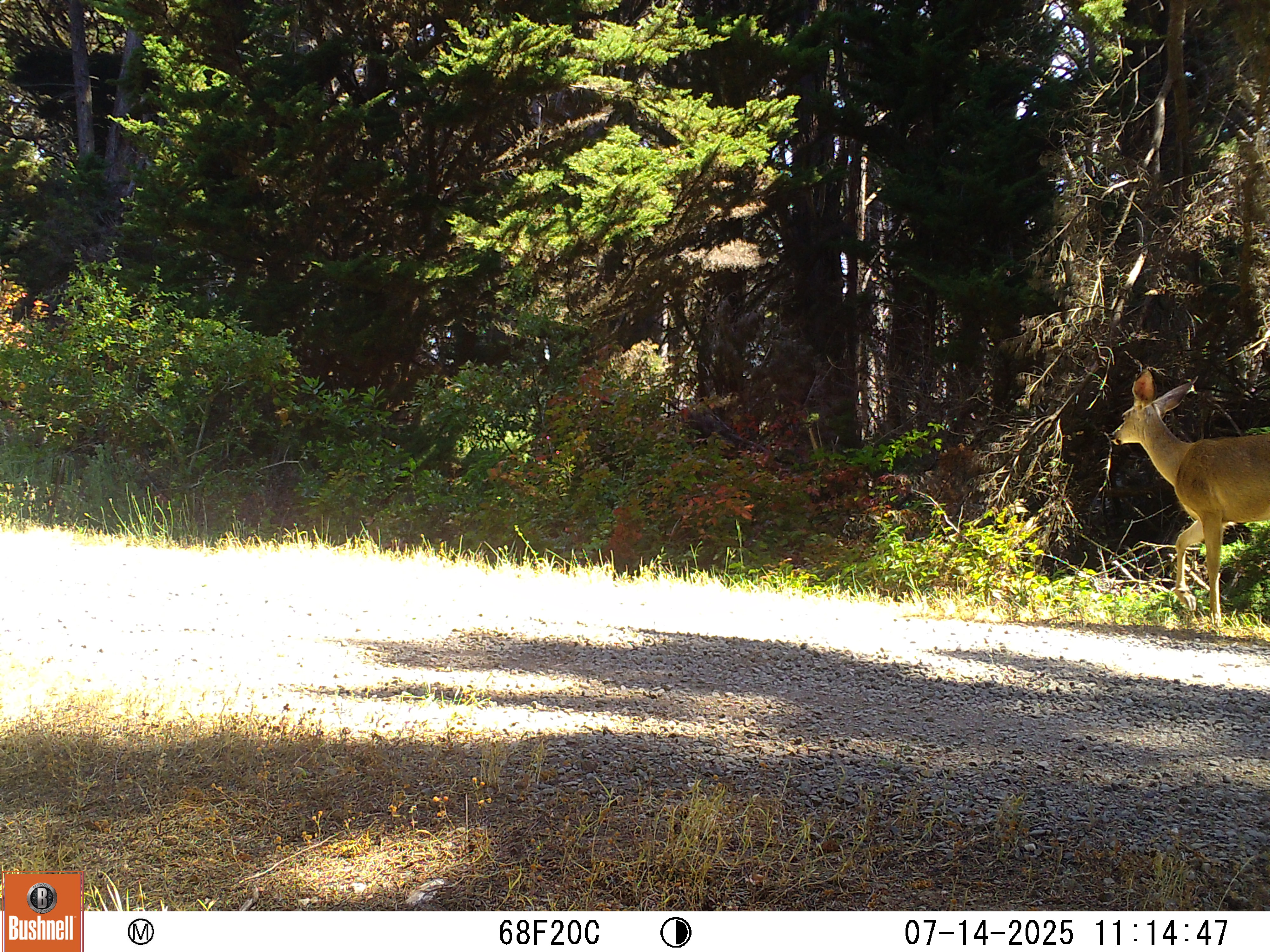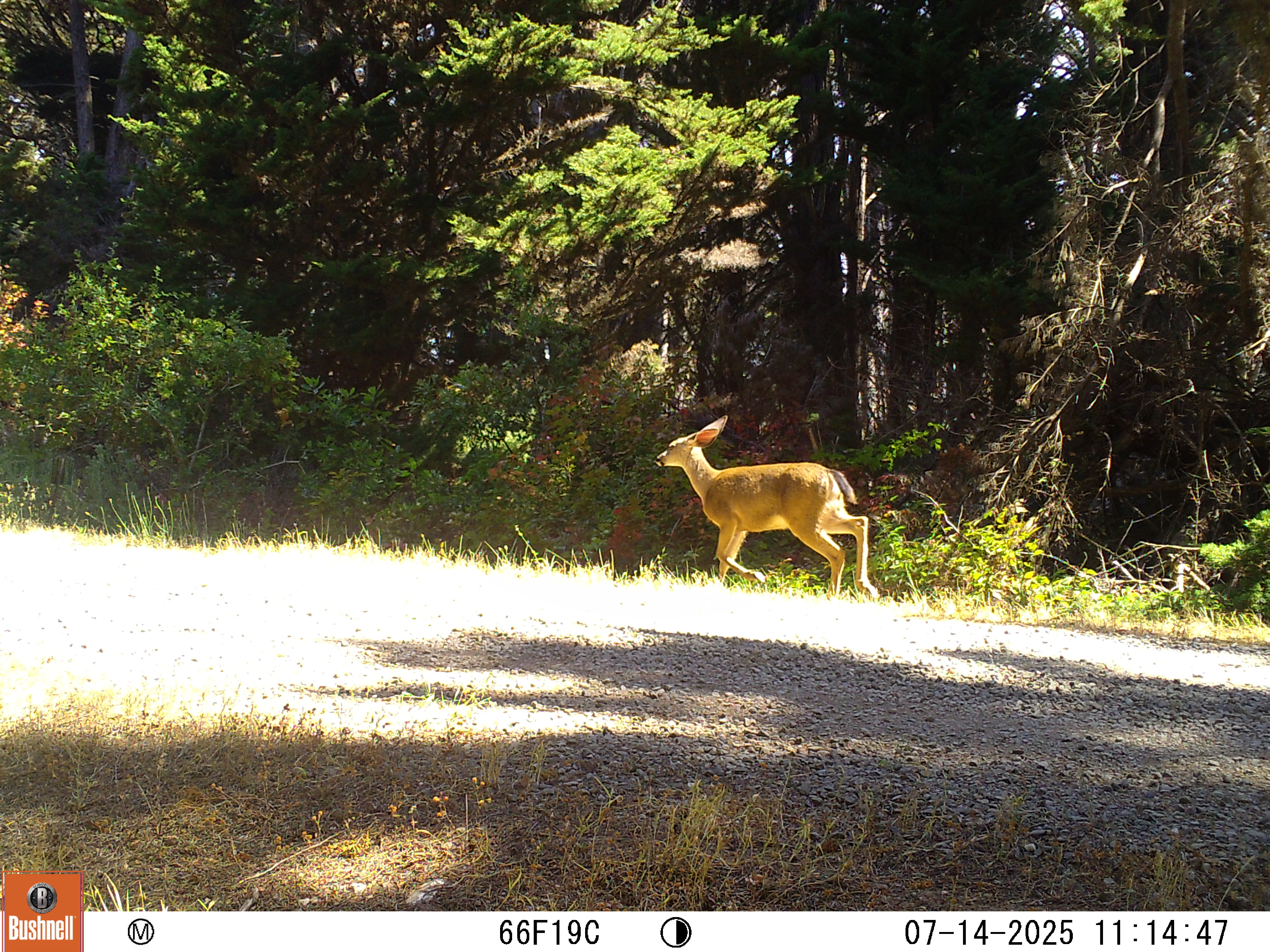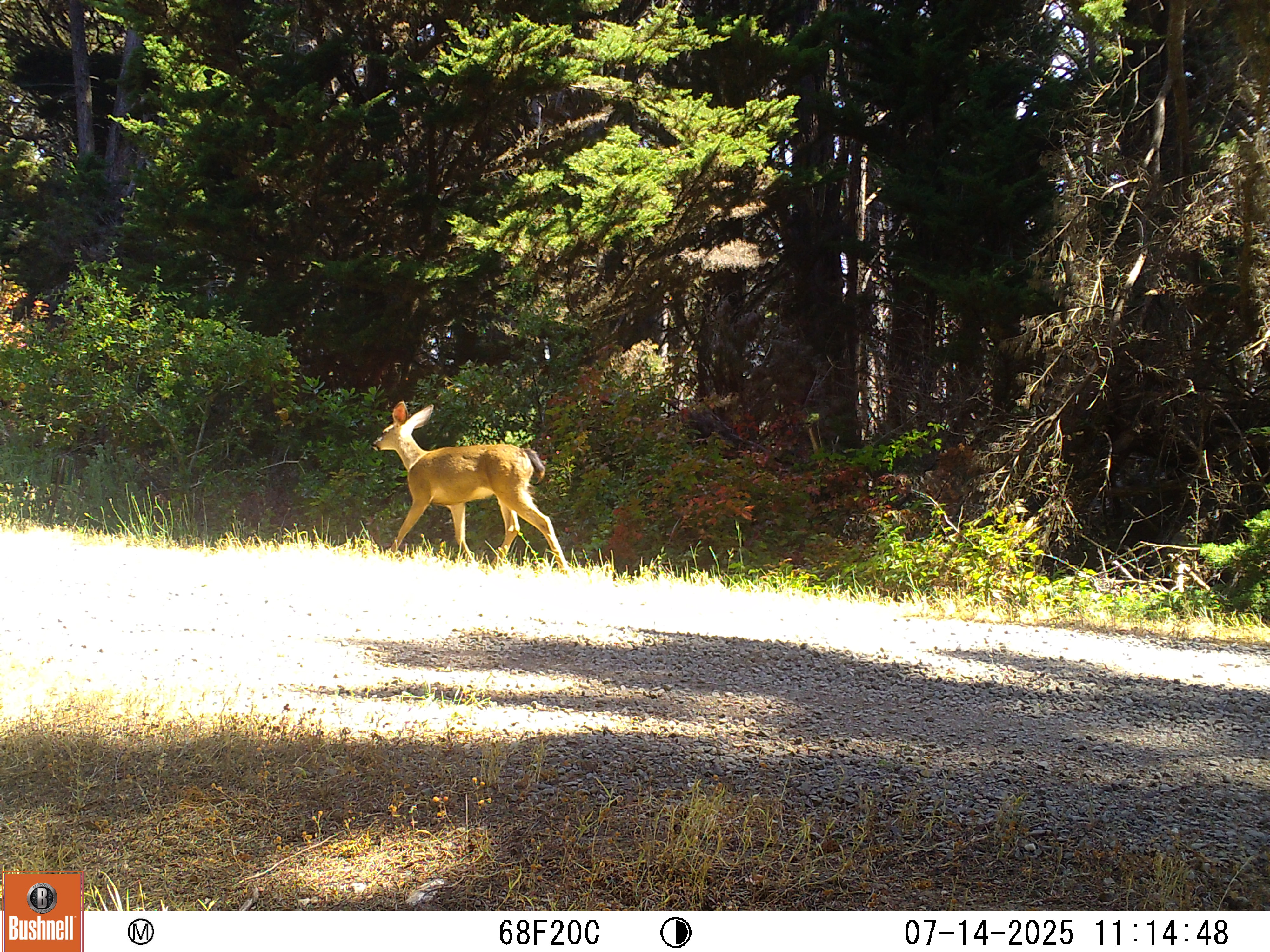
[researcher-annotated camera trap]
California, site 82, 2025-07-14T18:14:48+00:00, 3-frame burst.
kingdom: Animalia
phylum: Chordata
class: Mammalia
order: Artiodactyla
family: Cervidae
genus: Odocoileus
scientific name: Odocoileus hemionus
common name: mule deer